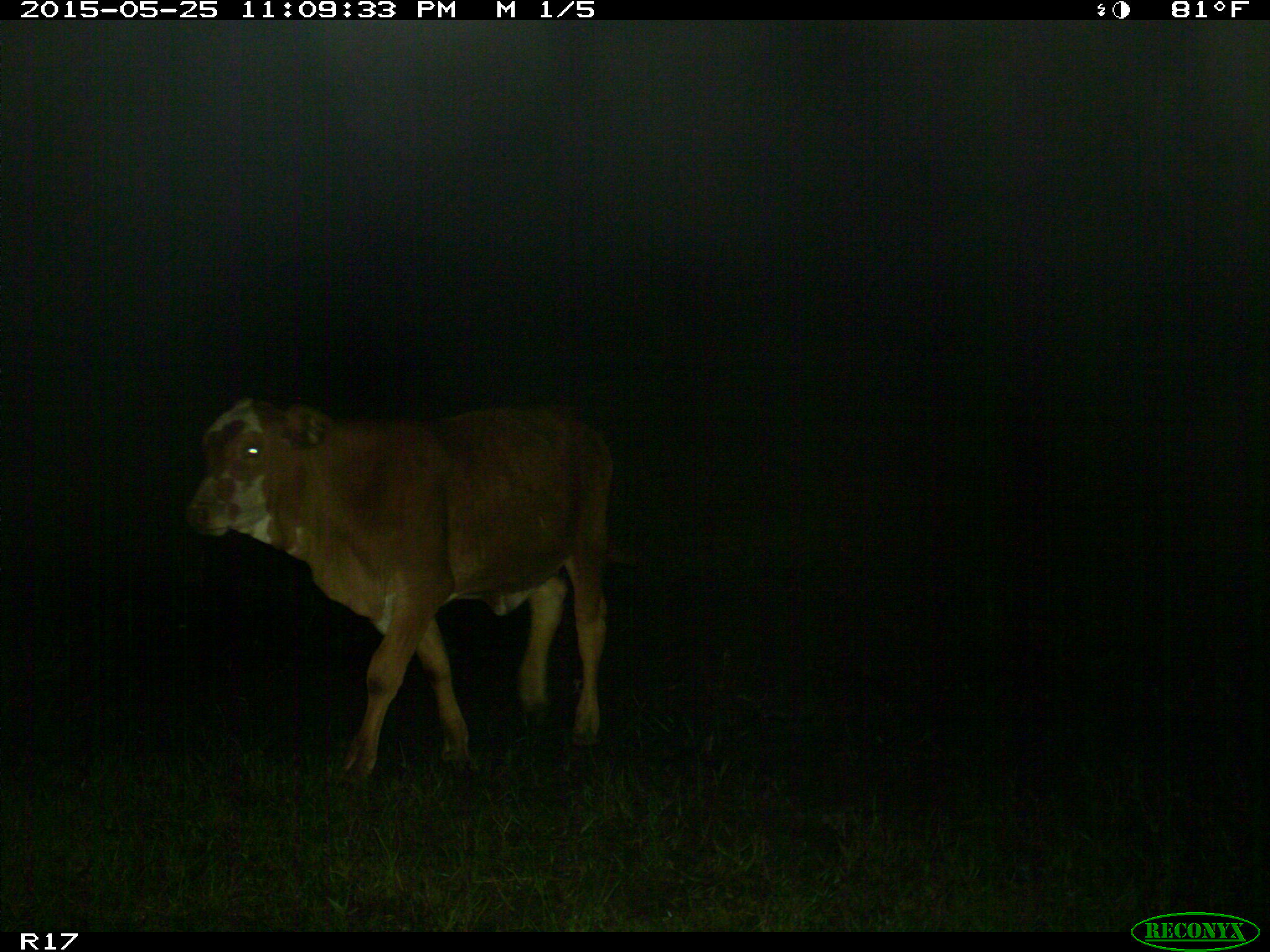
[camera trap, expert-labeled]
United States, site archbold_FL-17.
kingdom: Animalia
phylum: Chordata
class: Mammalia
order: Artiodactyla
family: Bovidae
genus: Bos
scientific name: Bos taurus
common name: domestic cow